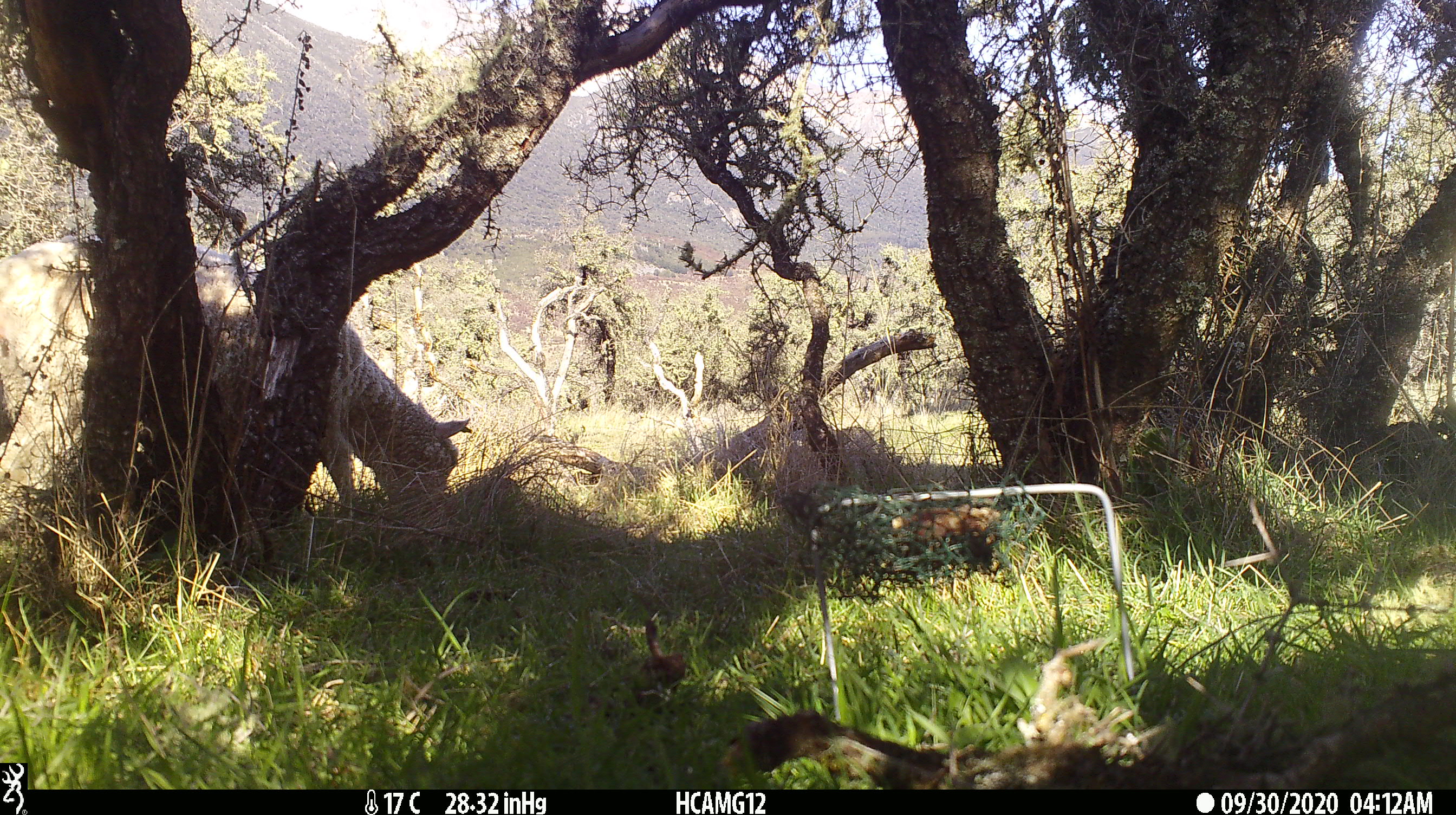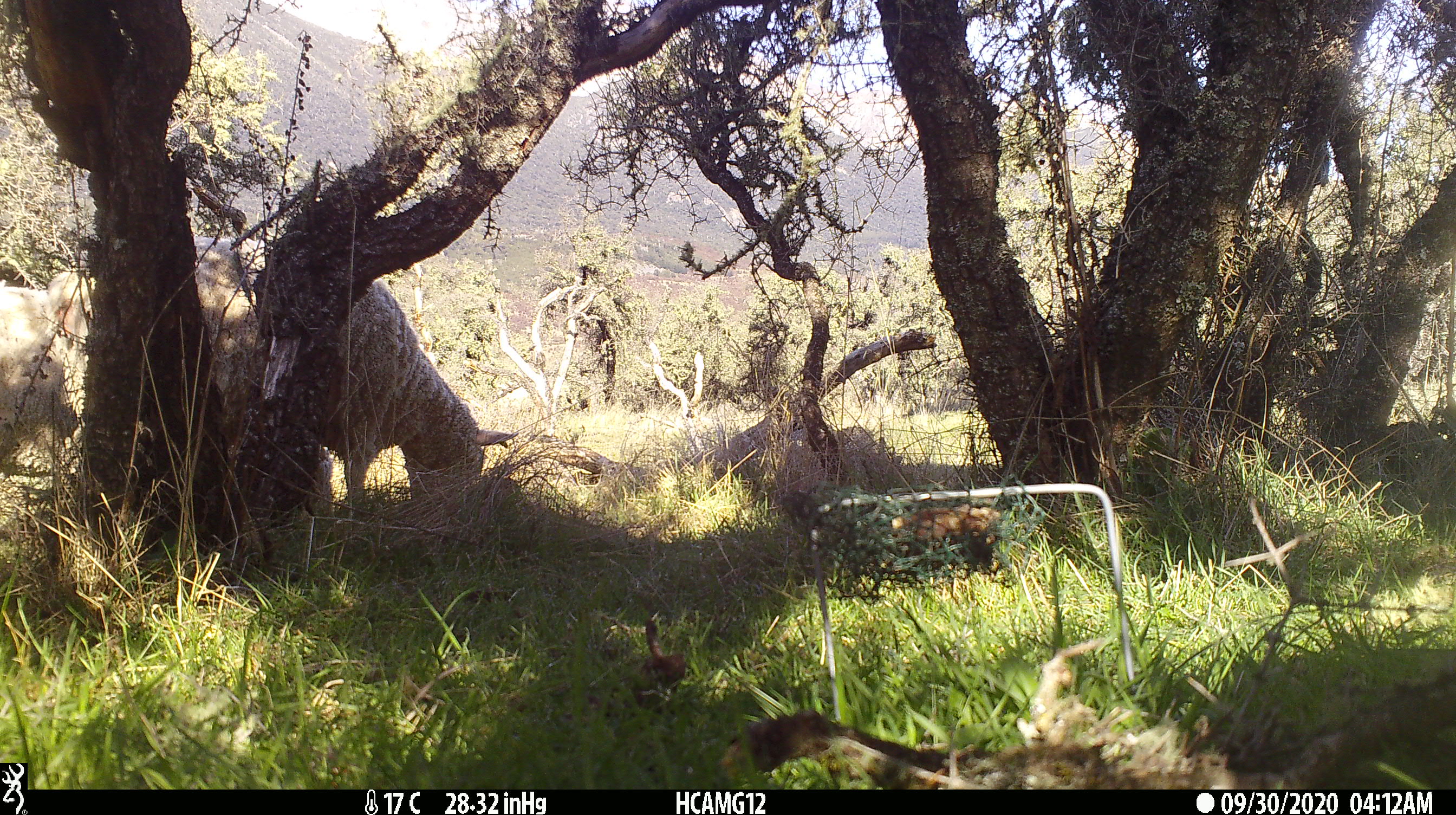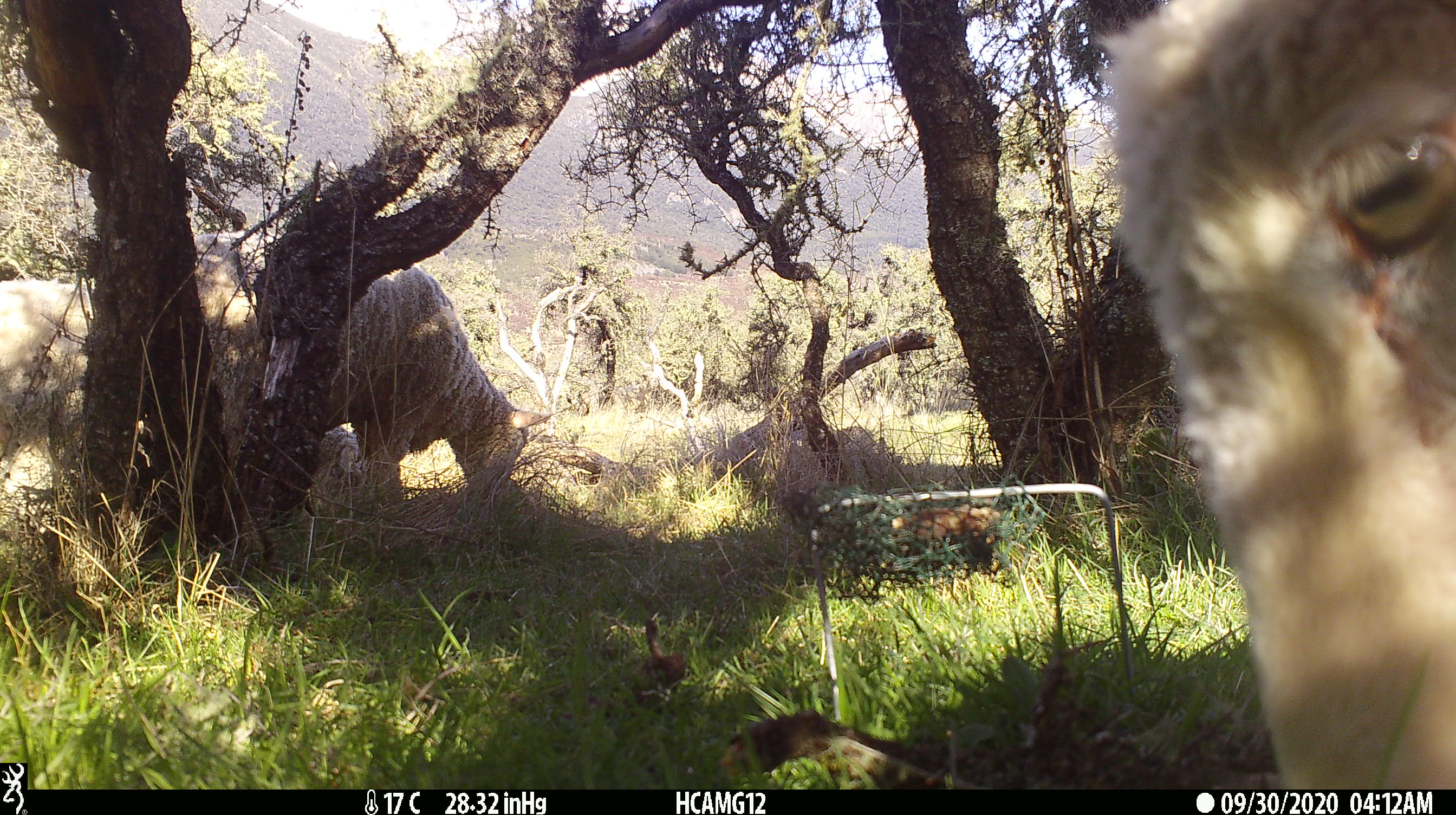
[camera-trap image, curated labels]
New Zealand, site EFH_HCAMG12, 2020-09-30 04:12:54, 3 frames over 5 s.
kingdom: Animalia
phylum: Chordata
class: Mammalia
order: Artiodactyla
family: Bovidae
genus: Ovis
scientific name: Ovis aries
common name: domestic sheep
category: sheep